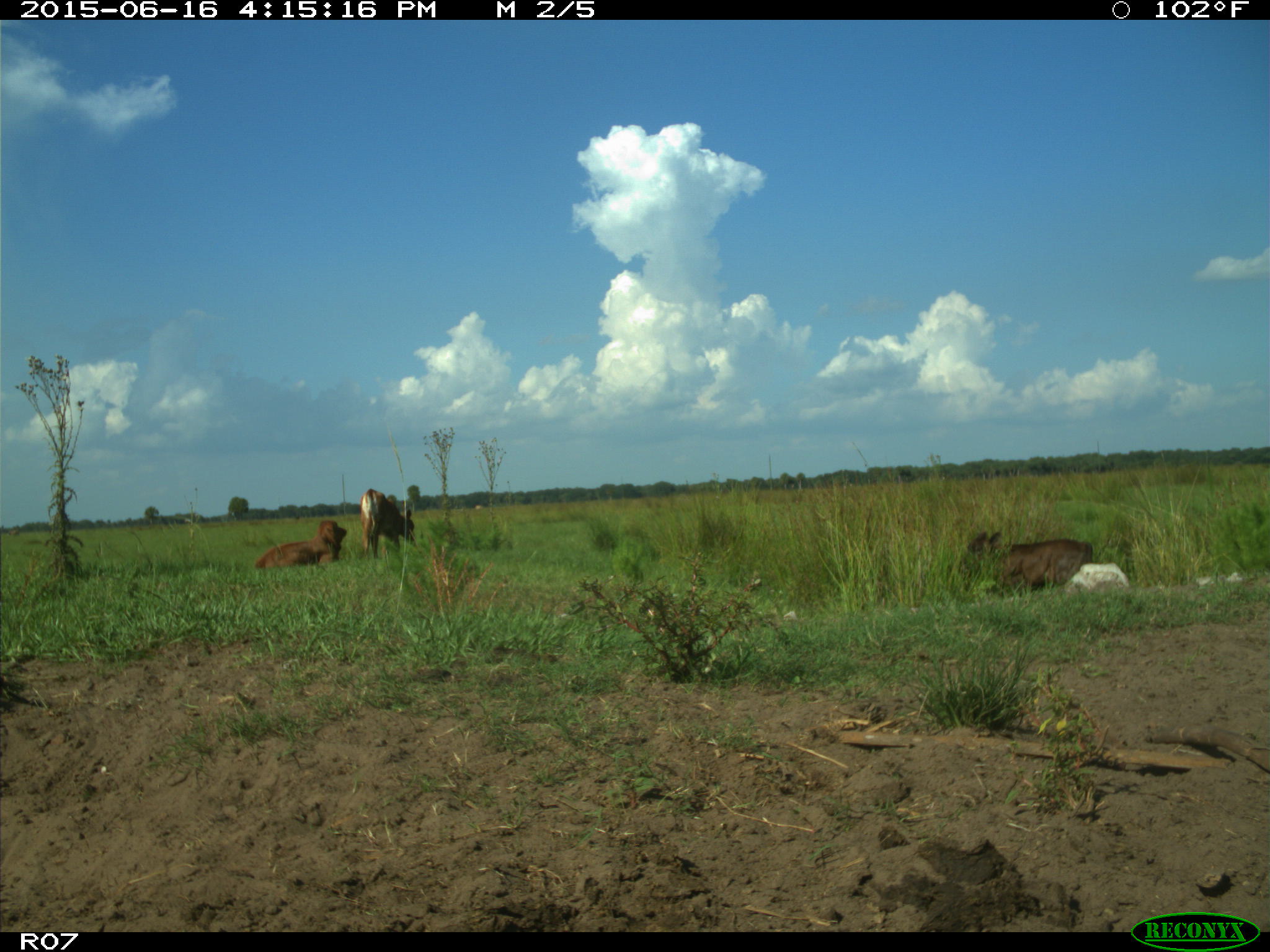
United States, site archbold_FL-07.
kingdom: Animalia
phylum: Chordata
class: Mammalia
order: Artiodactyla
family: Bovidae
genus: Bos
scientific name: Bos taurus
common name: domestic cow